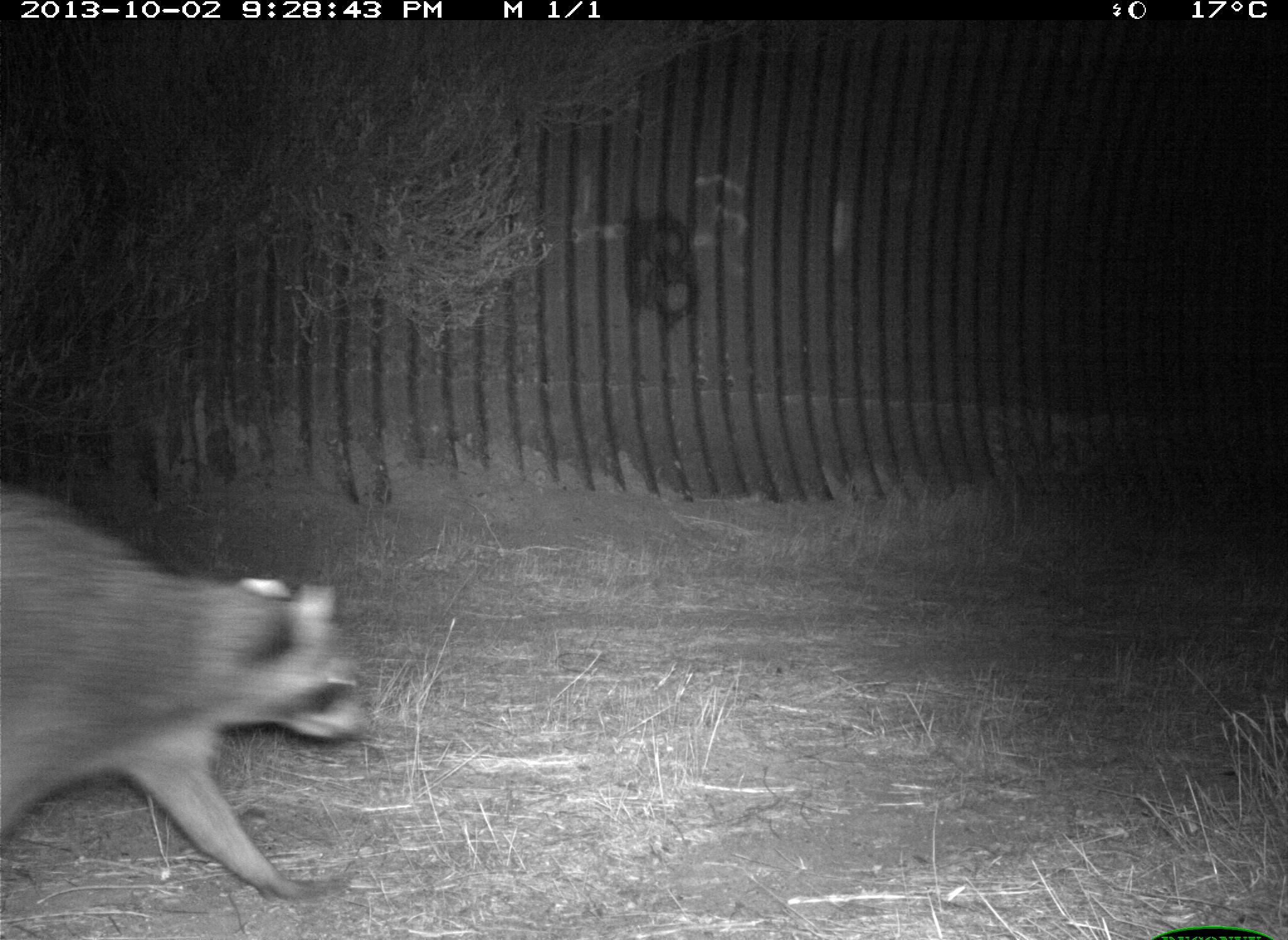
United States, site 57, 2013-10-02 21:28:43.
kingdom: Animalia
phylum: Chordata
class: Mammalia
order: Carnivora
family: Procyonidae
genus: Procyon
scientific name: Procyon lotor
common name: raccoon